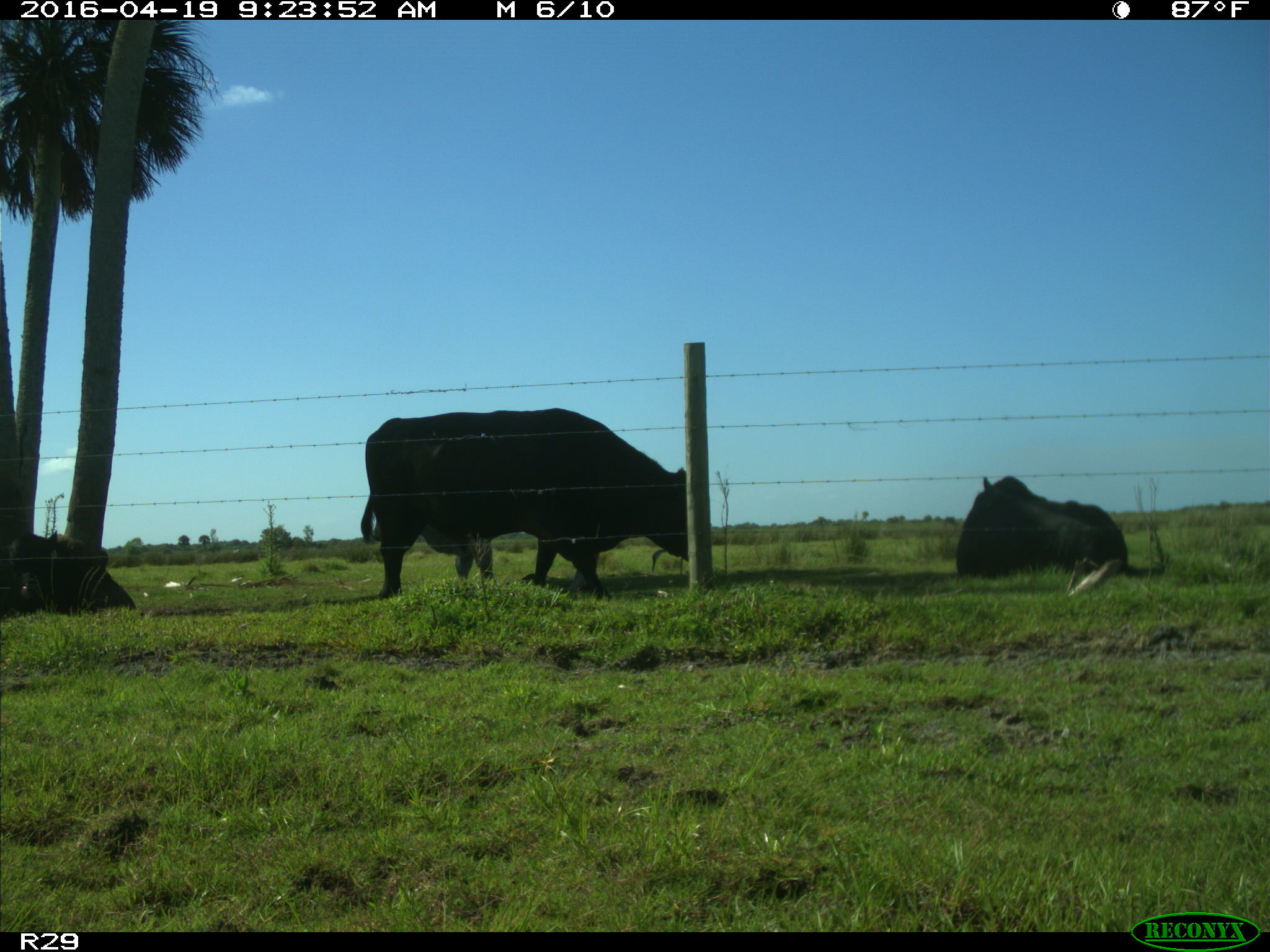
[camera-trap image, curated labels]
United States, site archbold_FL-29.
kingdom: Animalia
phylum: Chordata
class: Mammalia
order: Artiodactyla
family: Bovidae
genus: Bos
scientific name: Bos taurus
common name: domestic cow